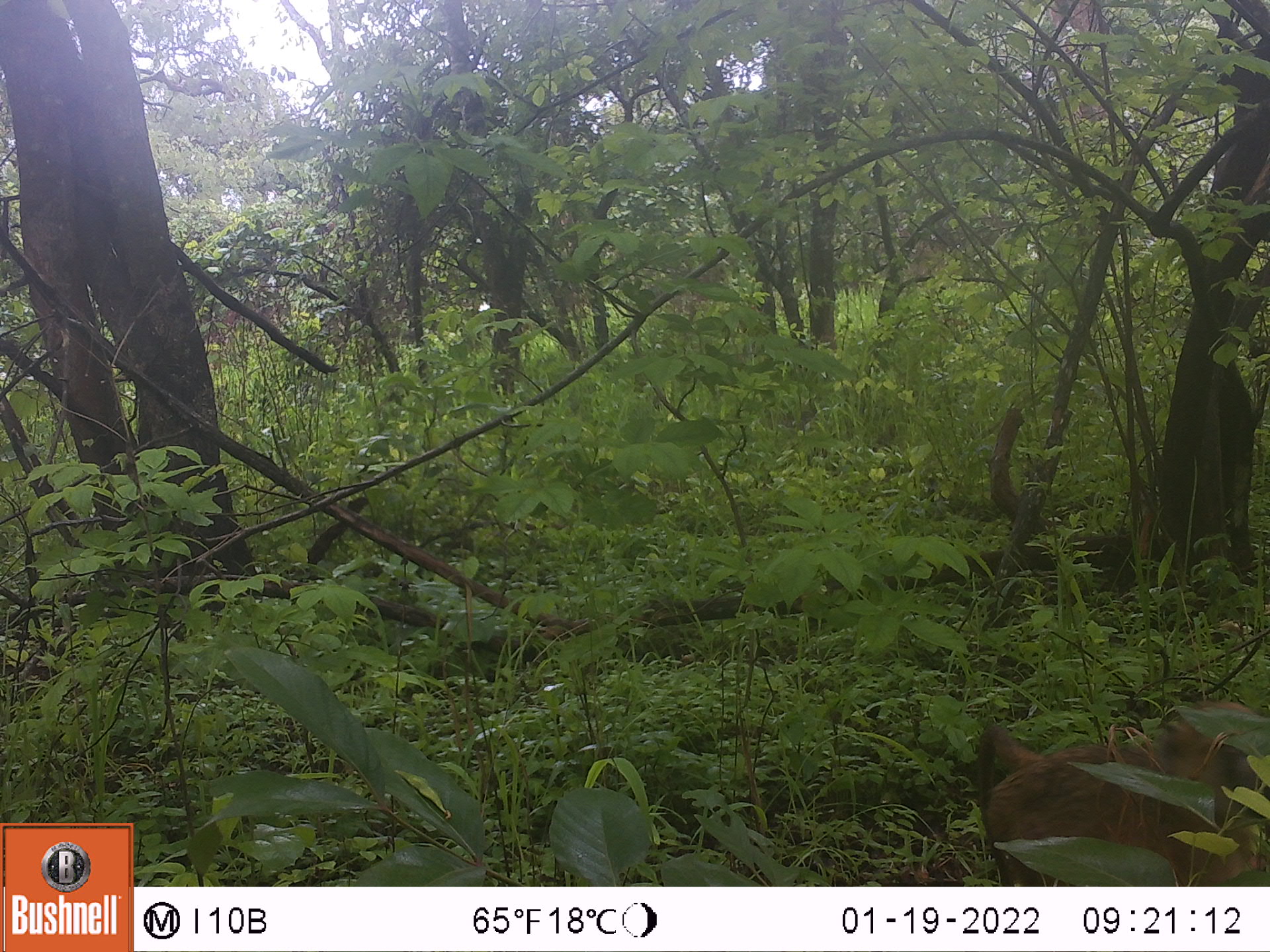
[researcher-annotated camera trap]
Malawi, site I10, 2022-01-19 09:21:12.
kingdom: Animalia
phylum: Chordata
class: Mammalia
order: Primates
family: Cercopithecidae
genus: Papio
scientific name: Papio cynocephalus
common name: yellow baboon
Yellow baboon (Papio cynocephalus), count 1.